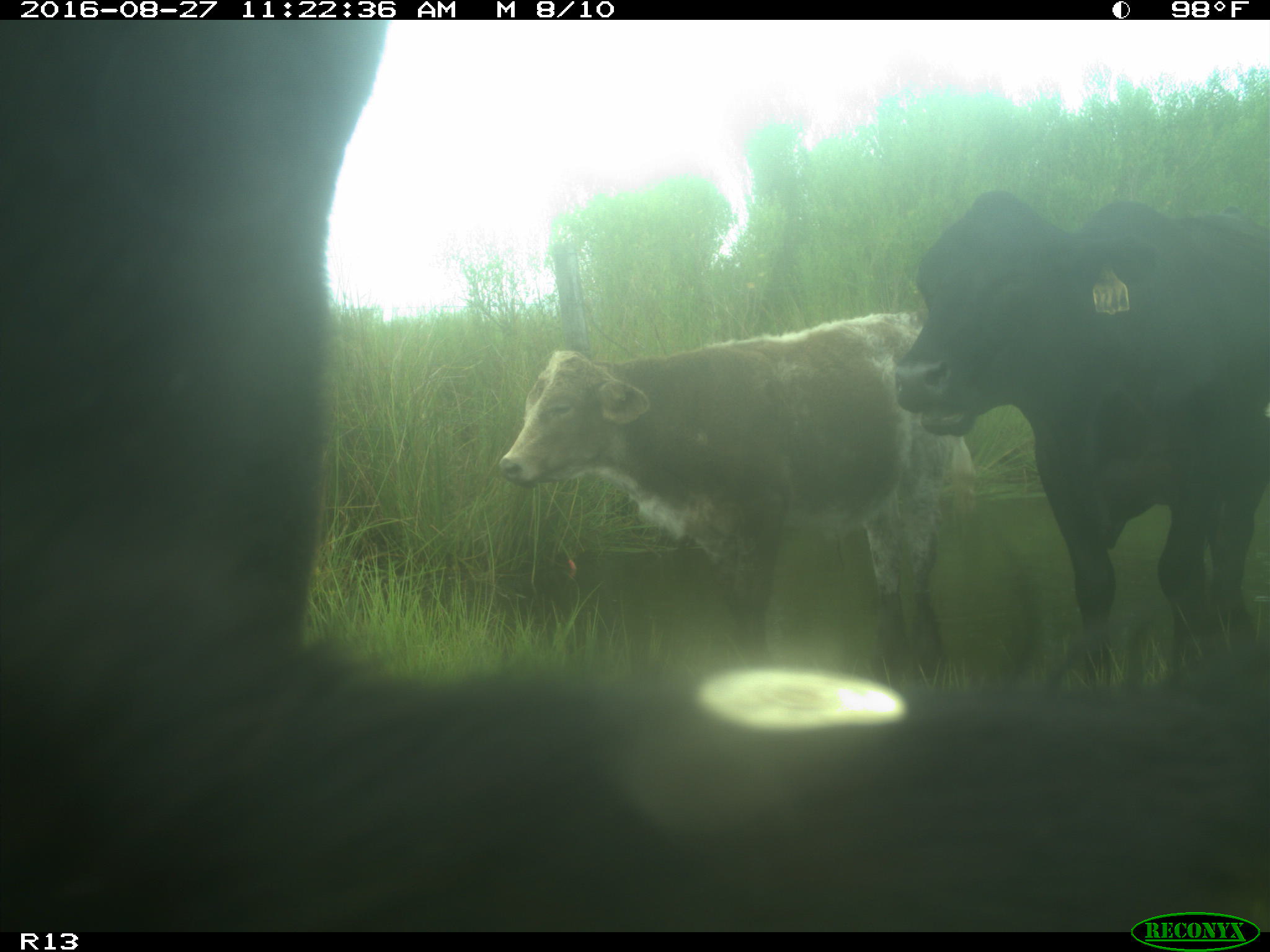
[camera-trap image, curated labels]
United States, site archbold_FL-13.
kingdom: Animalia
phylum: Chordata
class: Mammalia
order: Artiodactyla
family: Bovidae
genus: Bos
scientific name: Bos taurus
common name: domestic cow